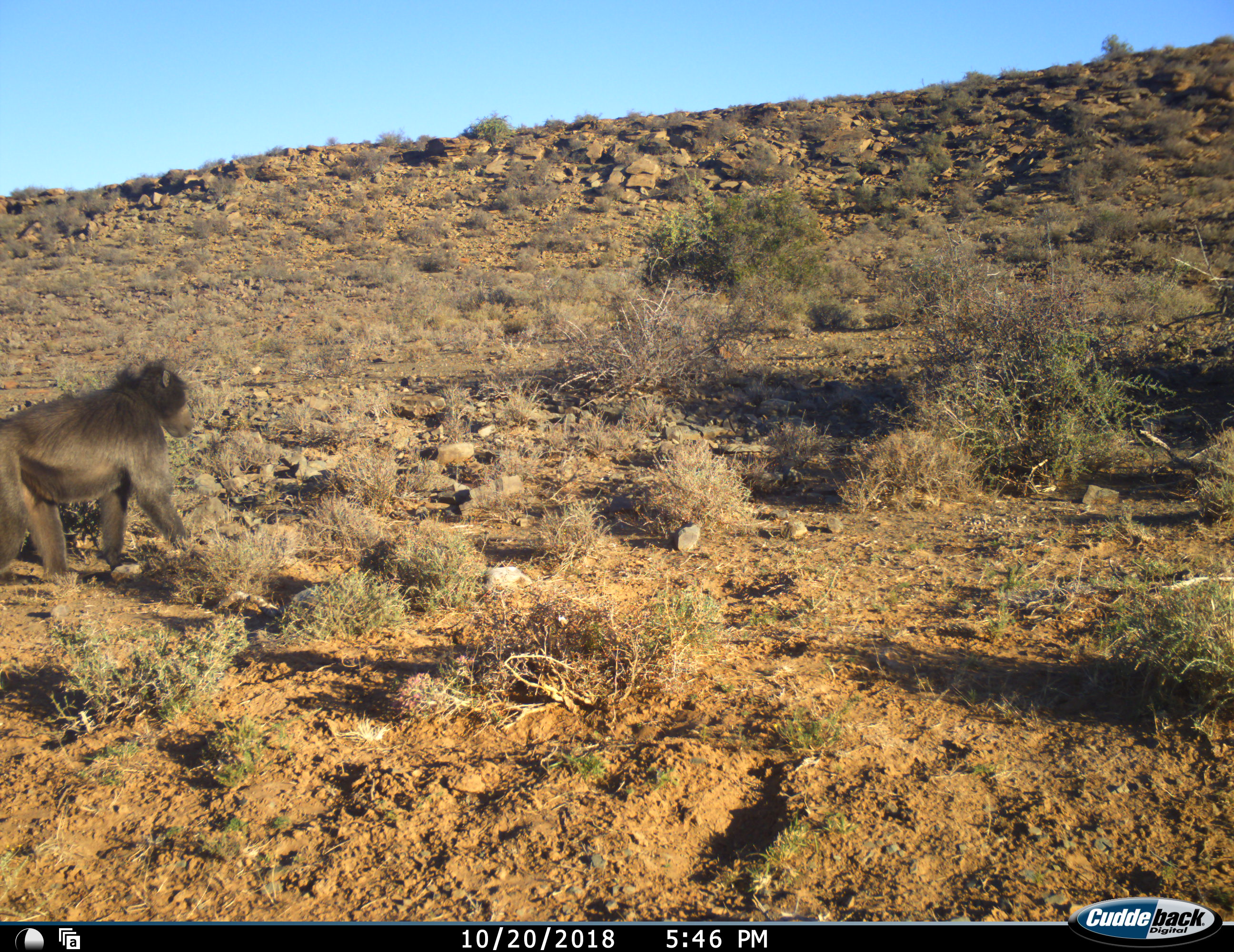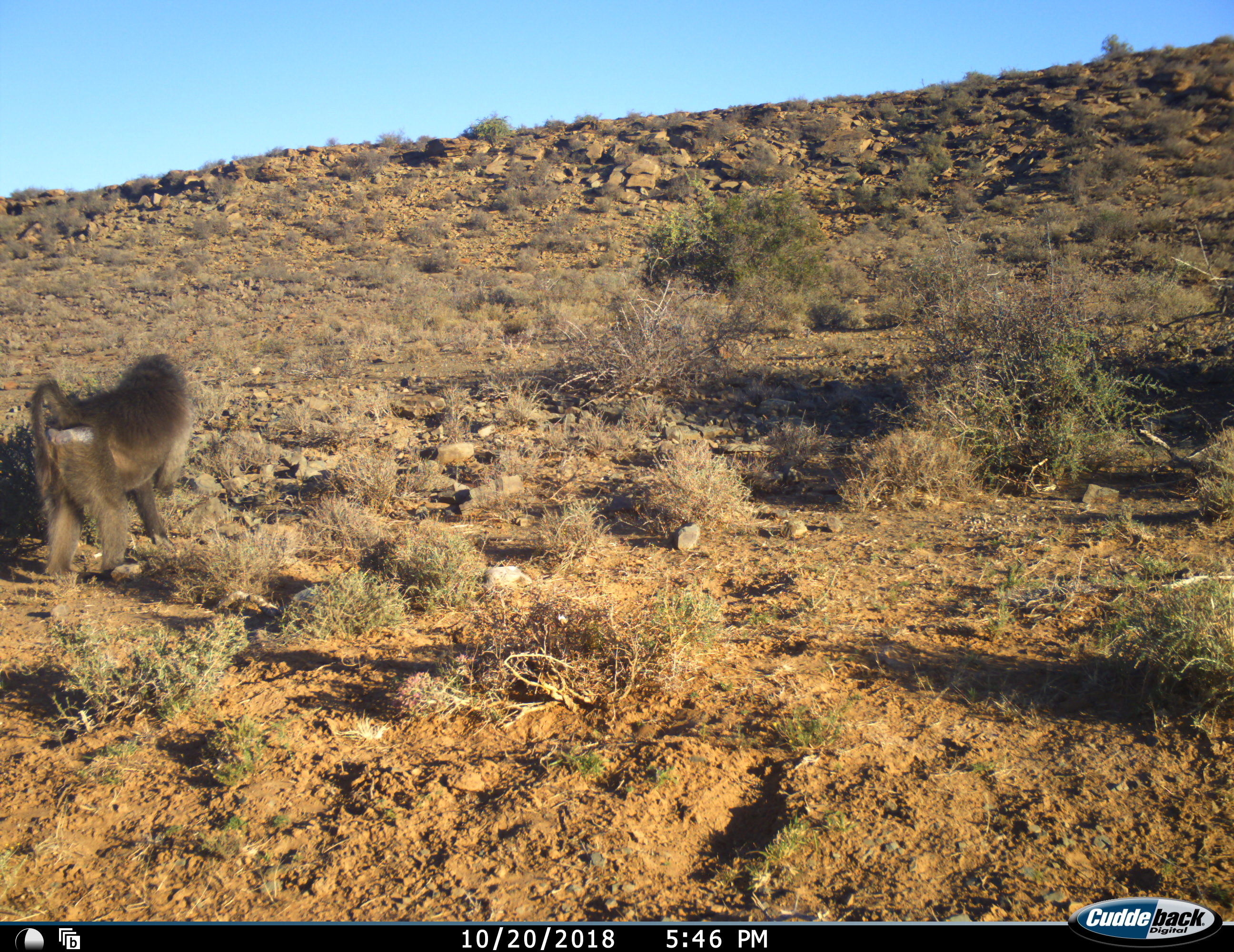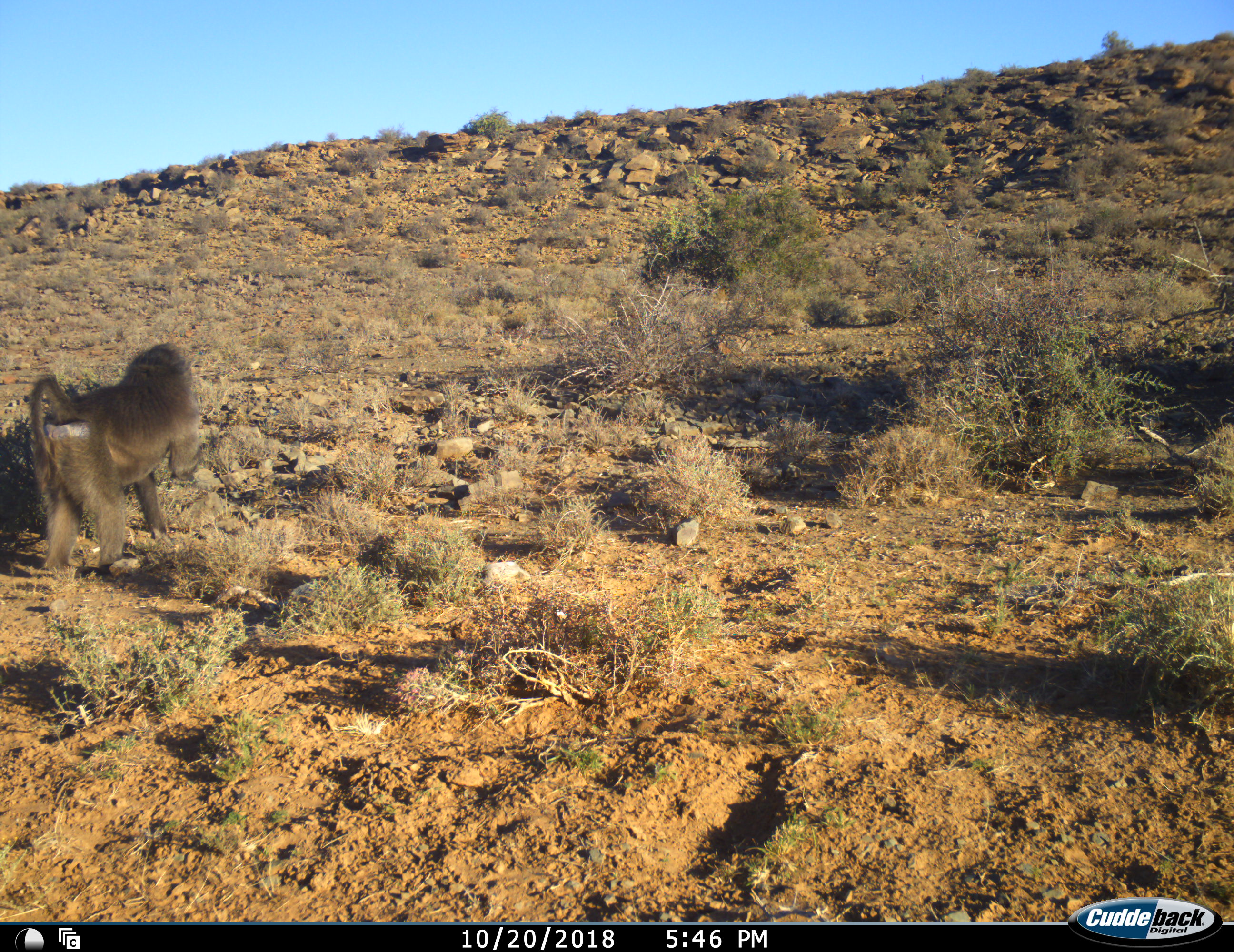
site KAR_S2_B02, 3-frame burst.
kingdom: Animalia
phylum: Chordata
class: Mammalia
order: Primates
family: Cercopithecidae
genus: Papio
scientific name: Papio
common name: baboon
Baboon (Papio), count 1. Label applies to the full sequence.